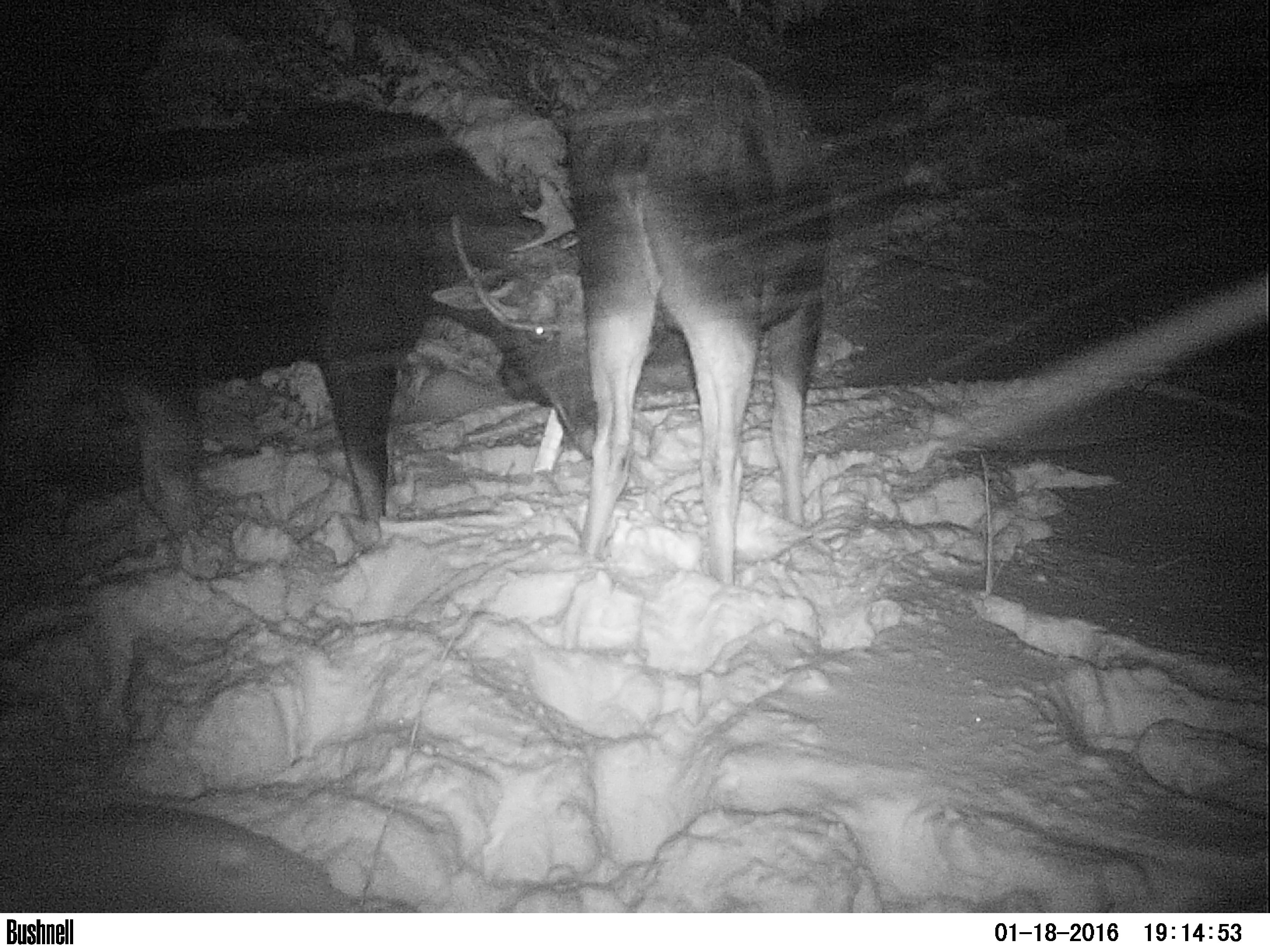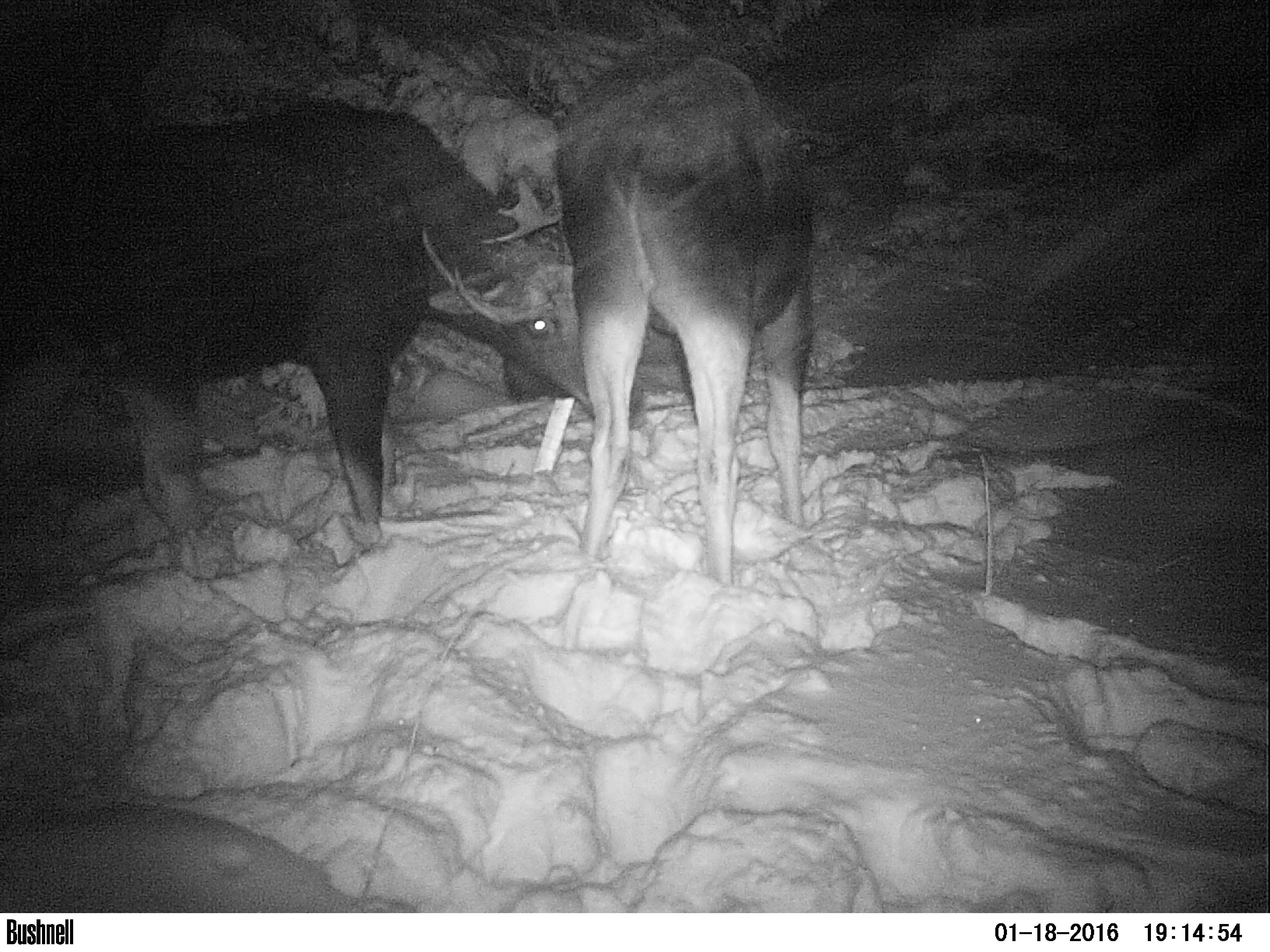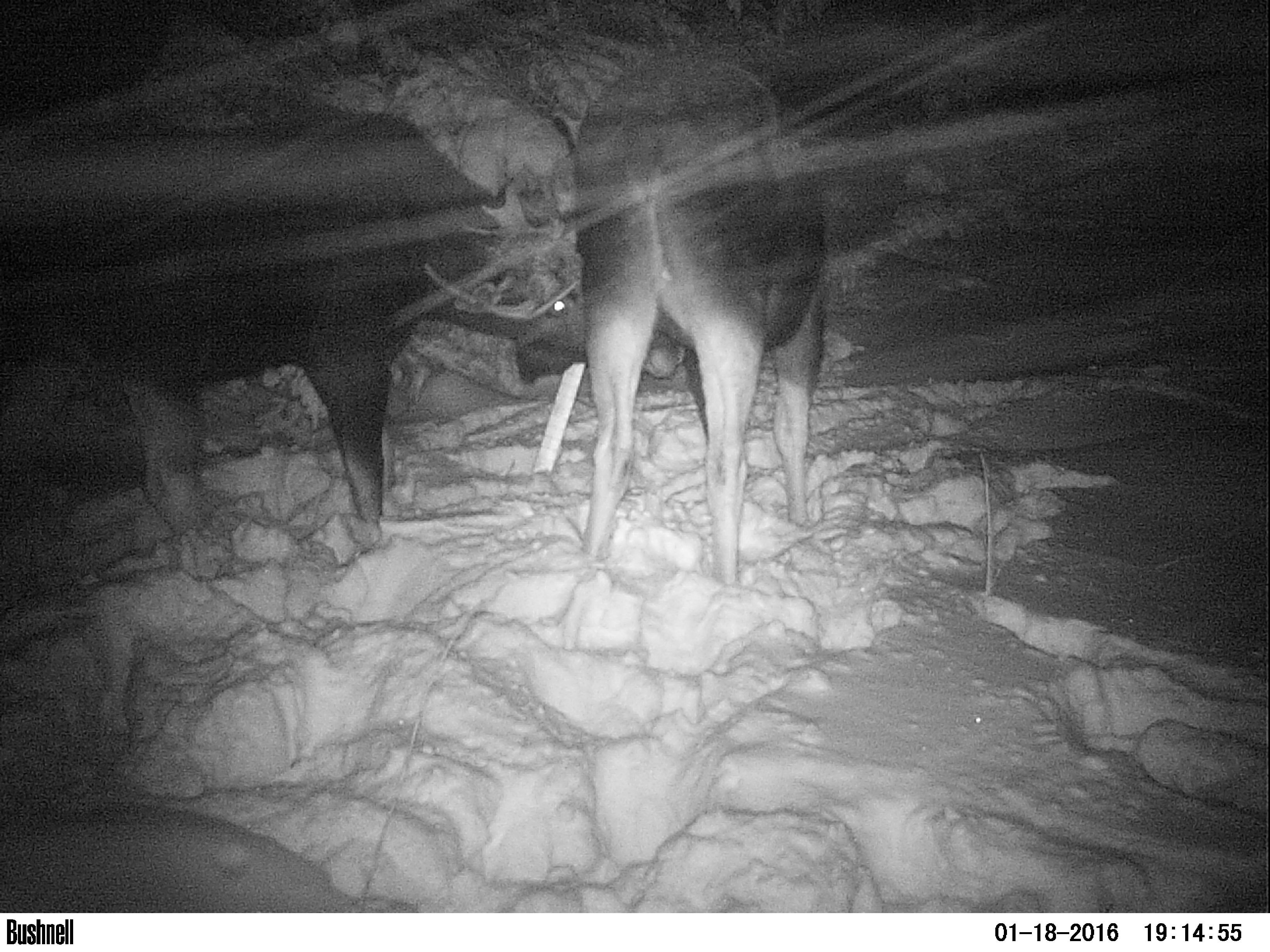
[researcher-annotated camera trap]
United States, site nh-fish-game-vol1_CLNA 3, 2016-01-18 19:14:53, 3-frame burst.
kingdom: Animalia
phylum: Chordata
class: Mammalia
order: Artiodactyla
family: Cervidae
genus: Alces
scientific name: Alces alces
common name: moose